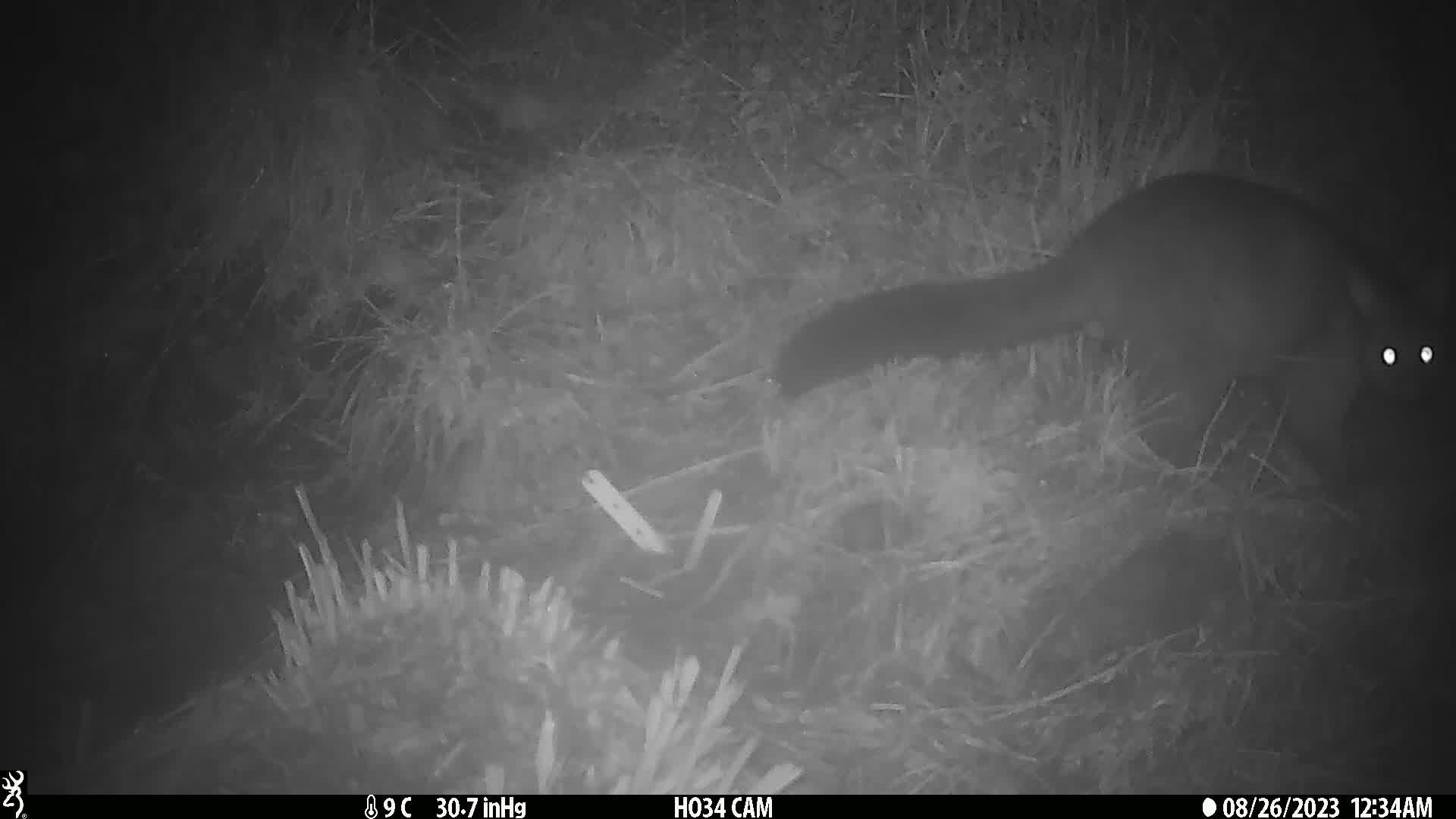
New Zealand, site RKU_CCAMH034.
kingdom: Animalia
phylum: Chordata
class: Mammalia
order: Diprotodontia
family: Phalangeridae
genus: Trichosurus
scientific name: Trichosurus vulpecula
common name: common brushtail possum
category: possum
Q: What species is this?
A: Possum (common brushtail possum) (Trichosurus vulpecula).